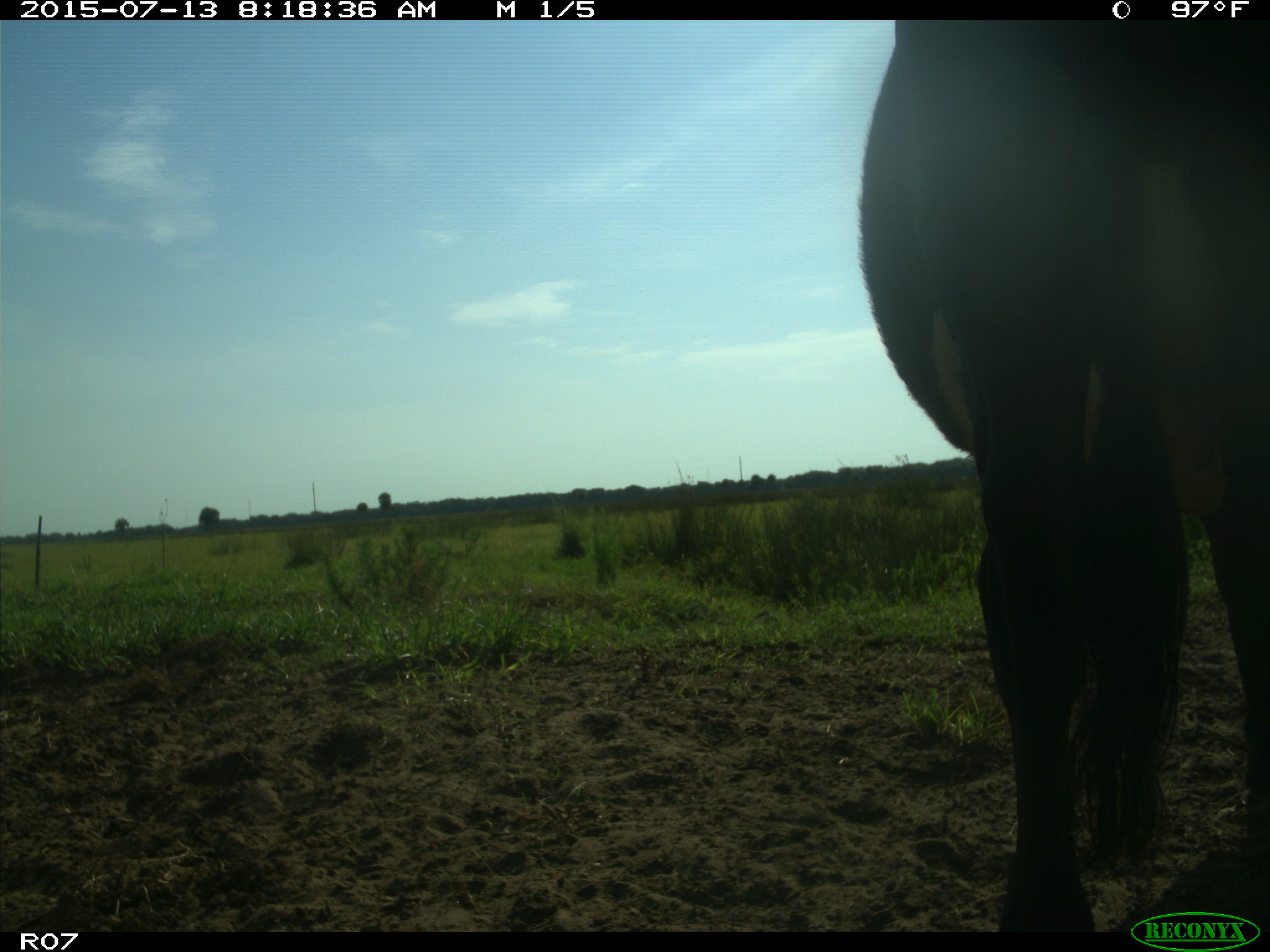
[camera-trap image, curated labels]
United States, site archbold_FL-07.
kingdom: Animalia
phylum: Chordata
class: Mammalia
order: Artiodactyla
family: Bovidae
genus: Bos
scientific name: Bos taurus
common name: domestic cow